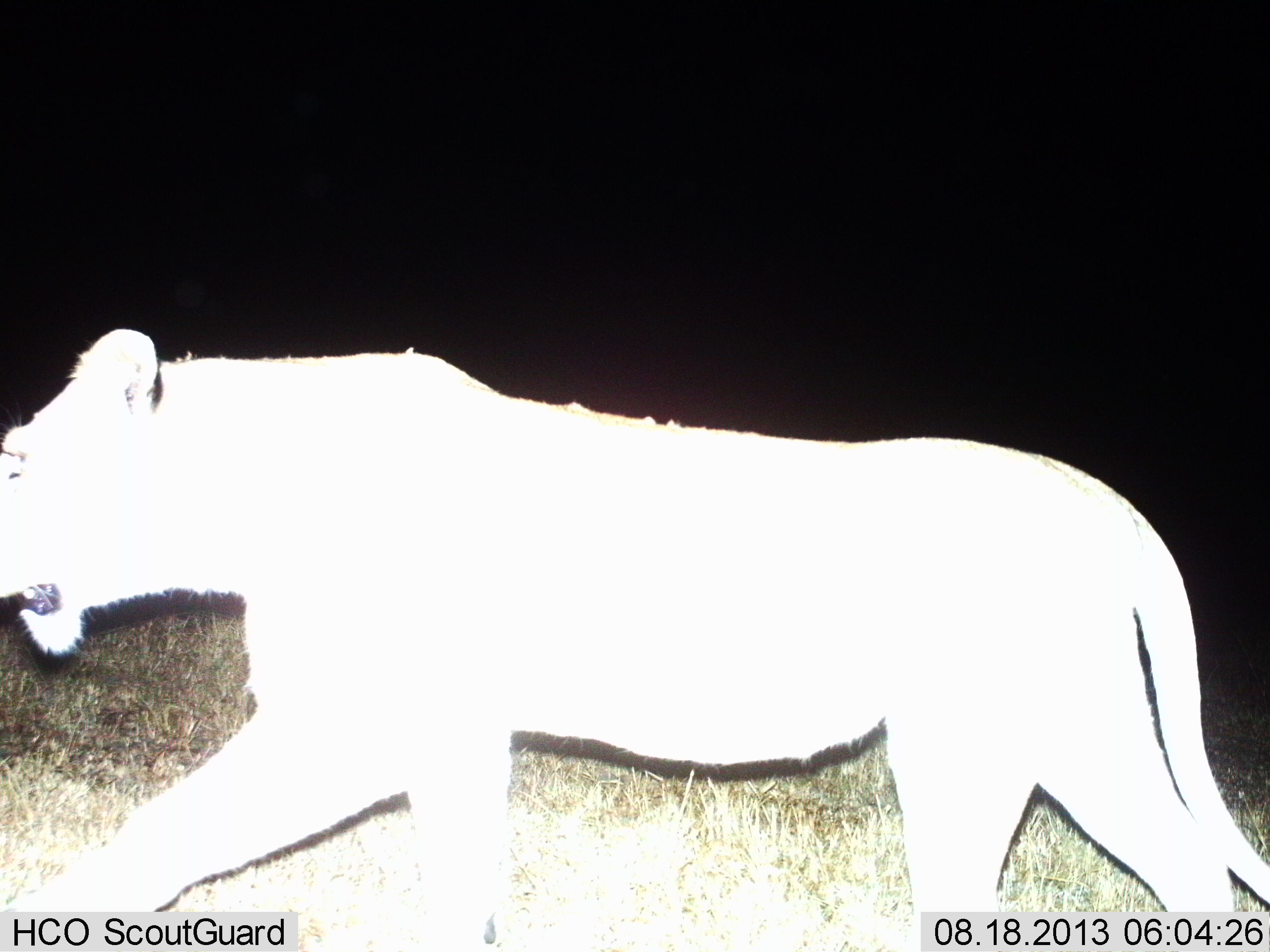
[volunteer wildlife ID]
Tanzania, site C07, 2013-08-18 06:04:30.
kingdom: Animalia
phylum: Chordata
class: Mammalia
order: Carnivora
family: Felidae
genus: Panthera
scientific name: Panthera leo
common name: lion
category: lionfemale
Lionfemale (lion) (Panthera leo), count 1. Behavior (volunteer vote fractions): standing 20%, resting 0%, moving 80%, interacting 4%. Young present (vote fraction): 0%. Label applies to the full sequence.